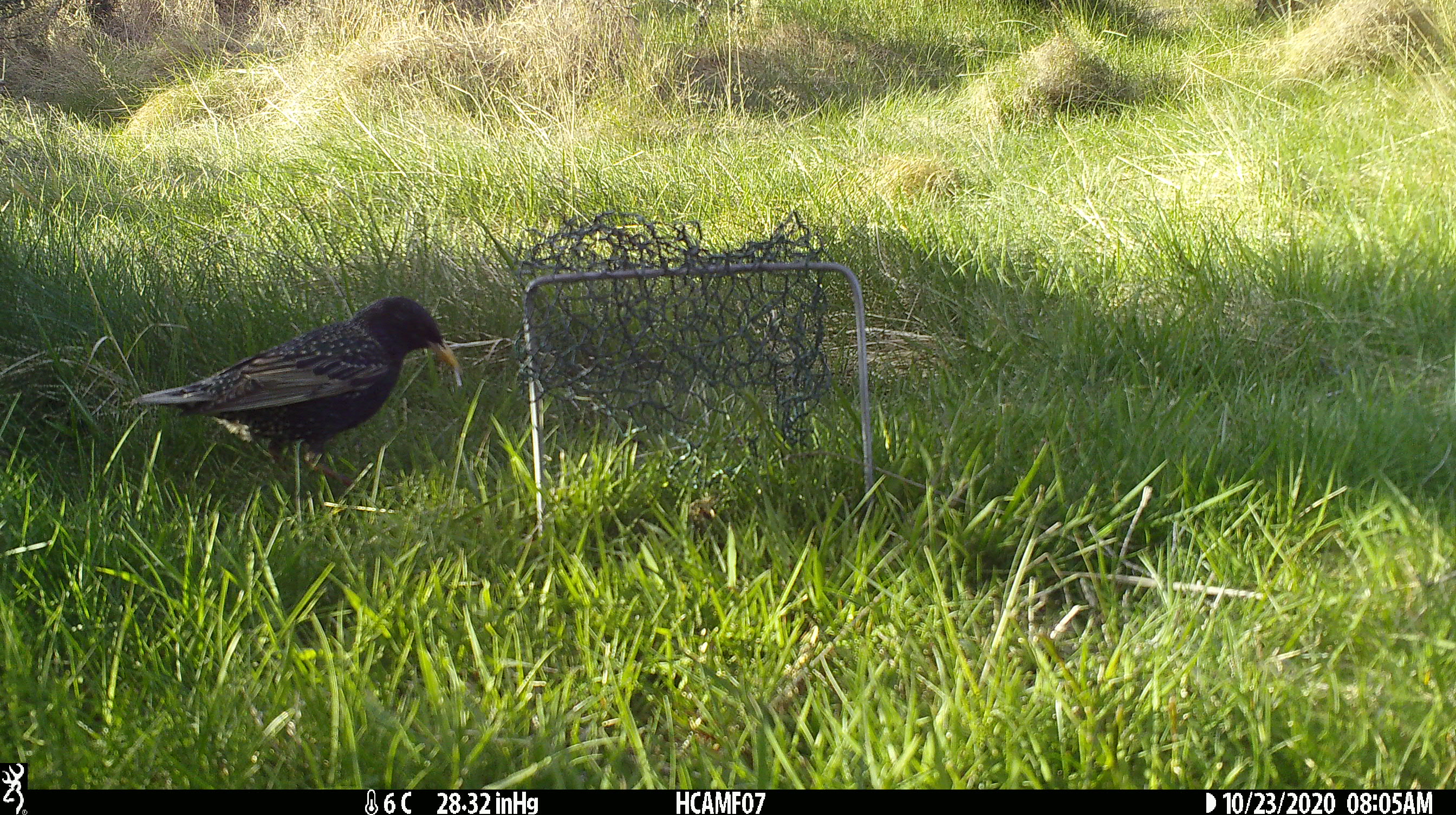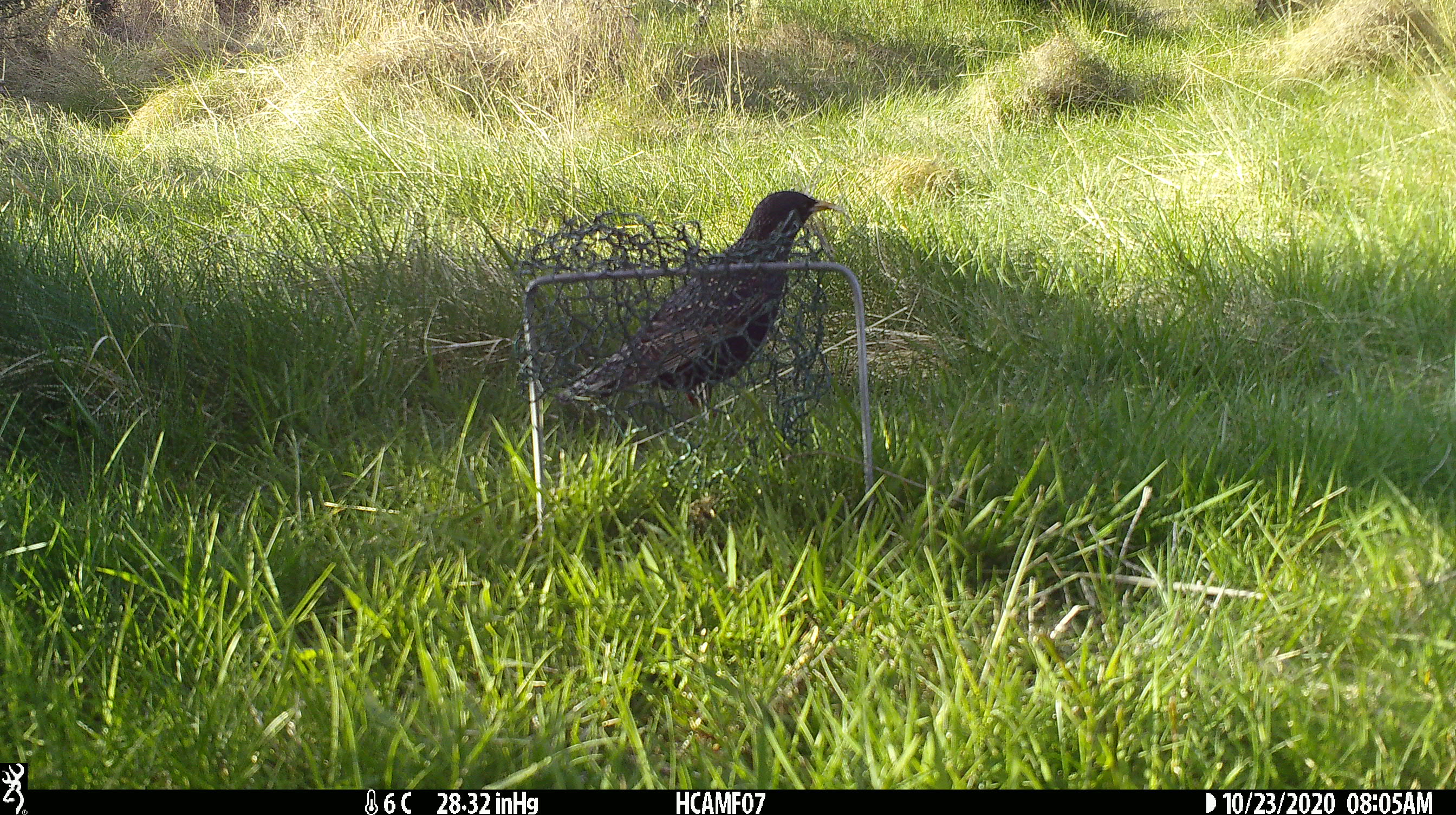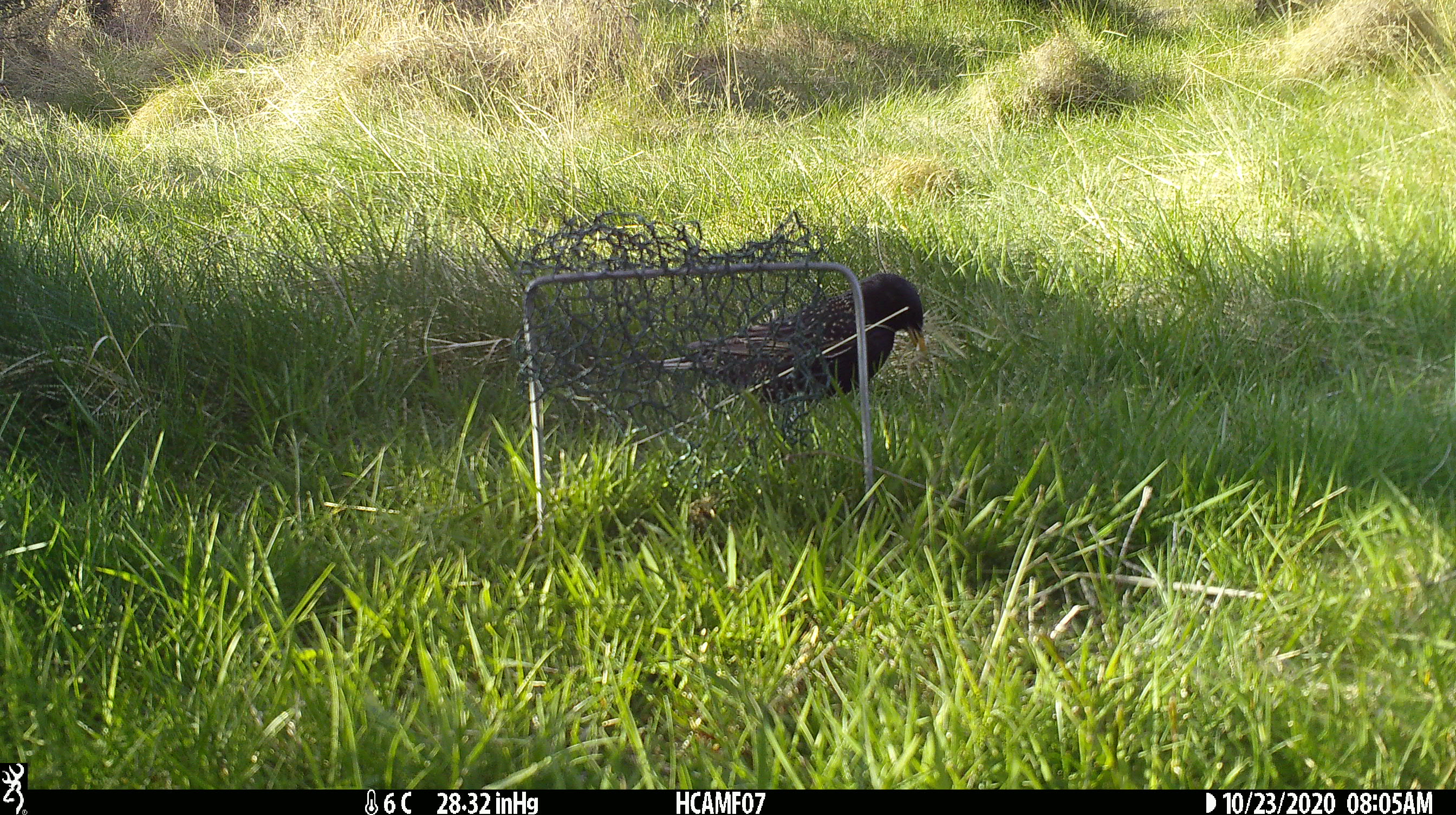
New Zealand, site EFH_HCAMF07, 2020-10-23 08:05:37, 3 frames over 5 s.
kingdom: Animalia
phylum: Chordata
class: Aves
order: Passeriformes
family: Sturnidae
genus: Sturnus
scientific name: Sturnus vulgaris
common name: european starling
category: starling